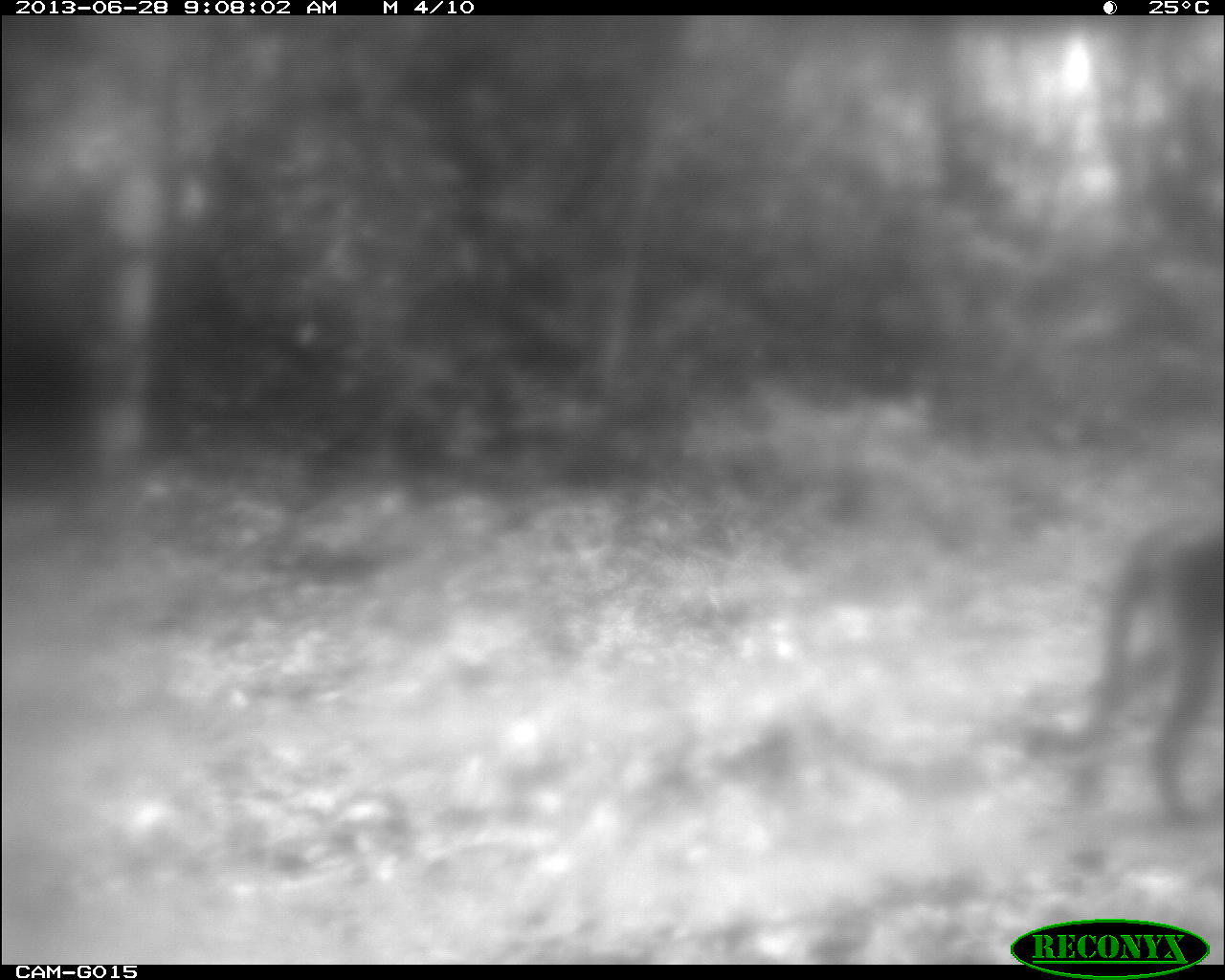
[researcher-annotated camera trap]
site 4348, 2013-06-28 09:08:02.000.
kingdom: Animalia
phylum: Chordata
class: Mammalia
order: Carnivora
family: Felidae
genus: Puma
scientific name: Puma concolor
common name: mountain lion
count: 1